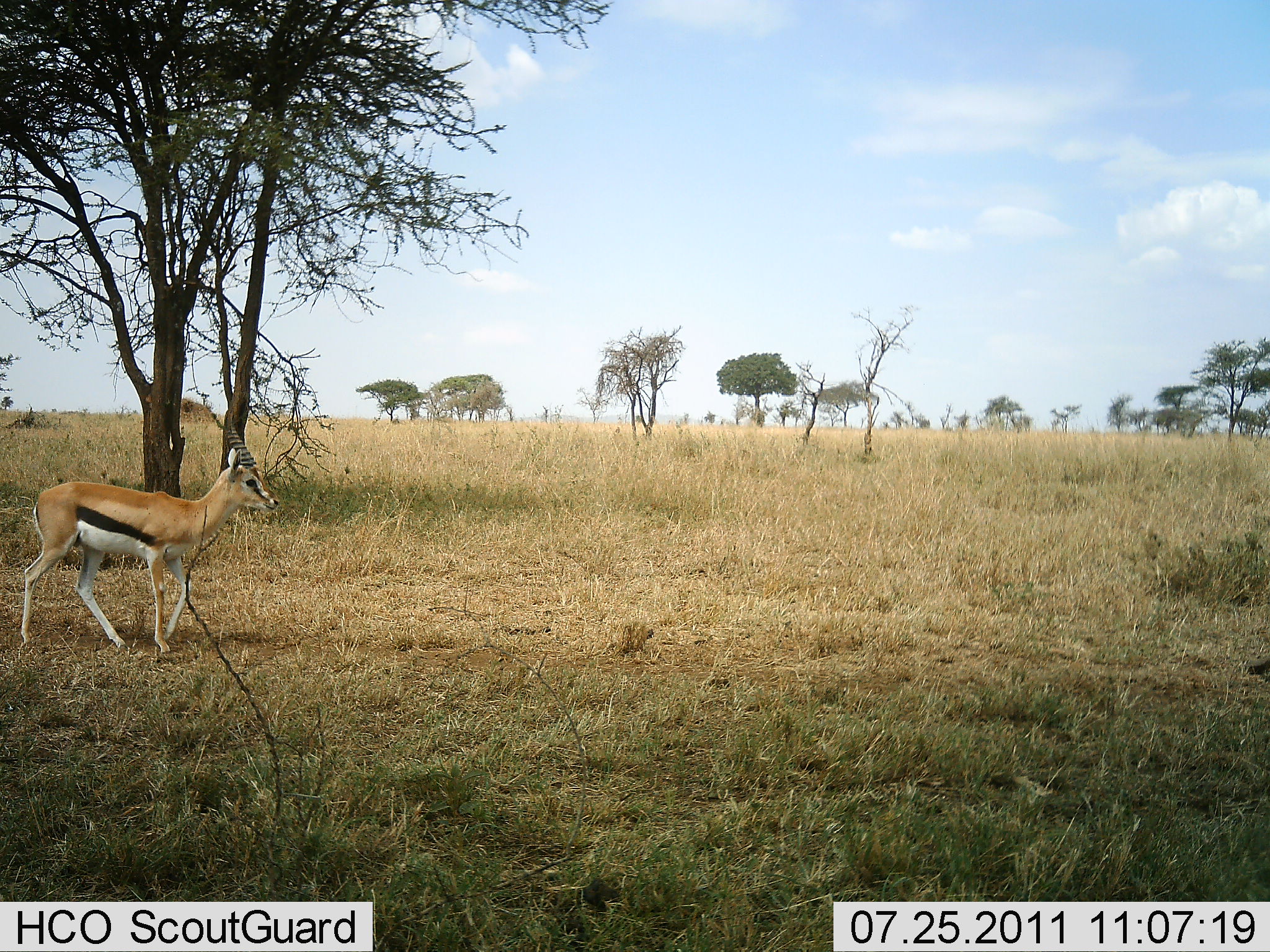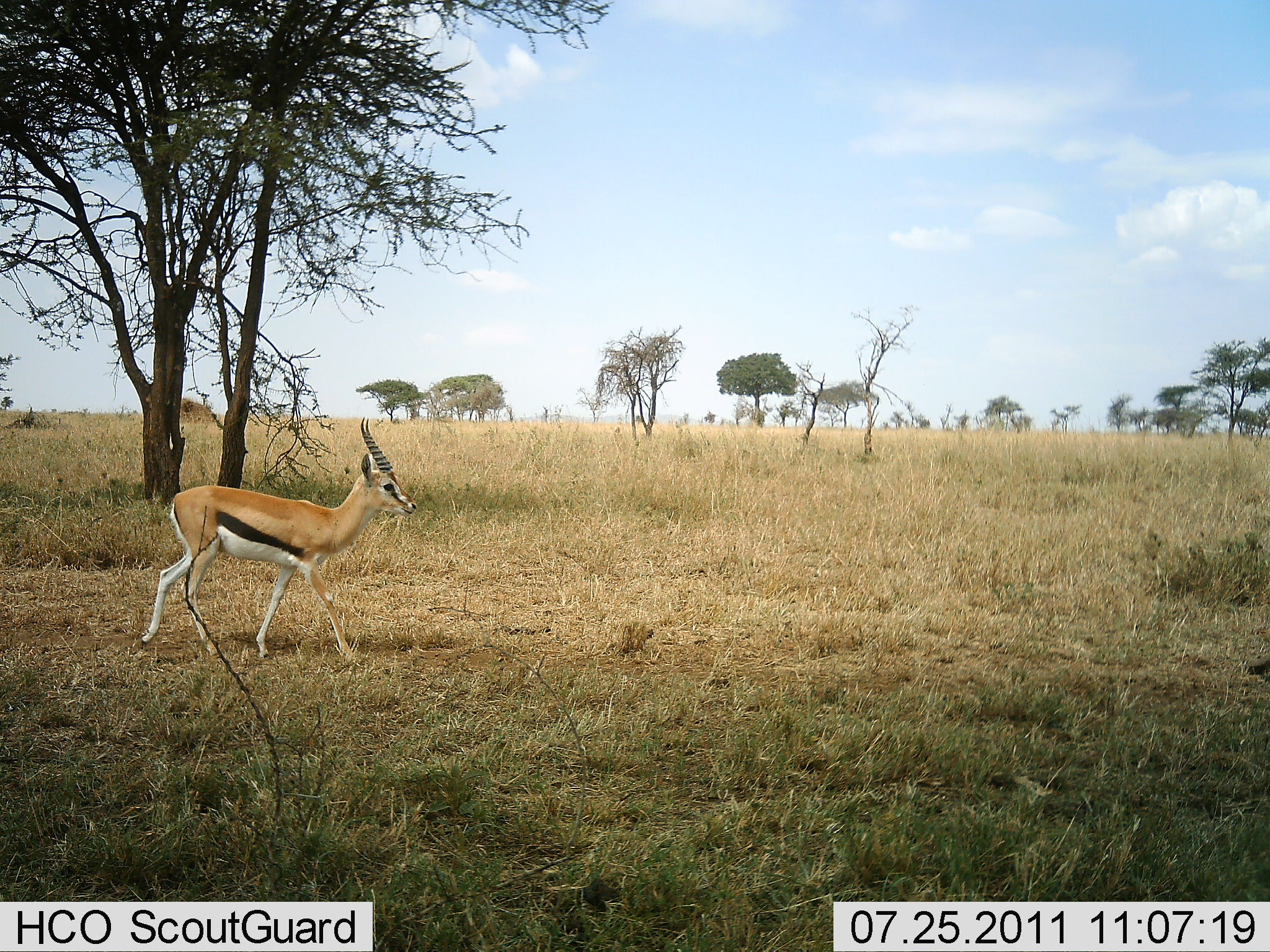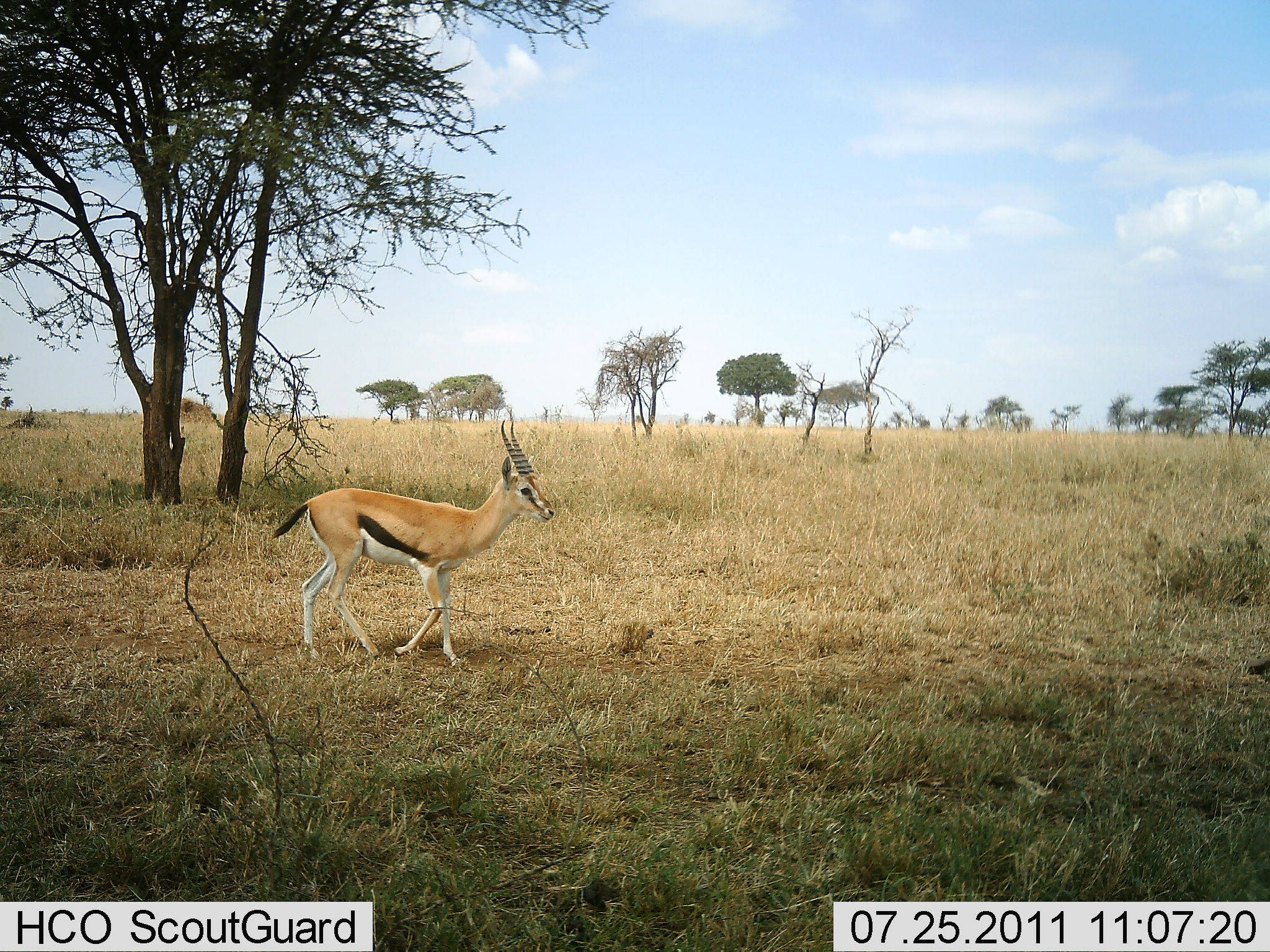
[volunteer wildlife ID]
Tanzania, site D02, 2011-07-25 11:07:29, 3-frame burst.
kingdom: Animalia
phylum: Chordata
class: Mammalia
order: Artiodactyla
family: Bovidae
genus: Eudorcas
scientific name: Eudorcas thomsonii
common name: thomson's gazelle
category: gazellethomsons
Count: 1.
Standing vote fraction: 8%.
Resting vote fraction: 0%.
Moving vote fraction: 100%.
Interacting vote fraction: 0%.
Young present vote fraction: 0%.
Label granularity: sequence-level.